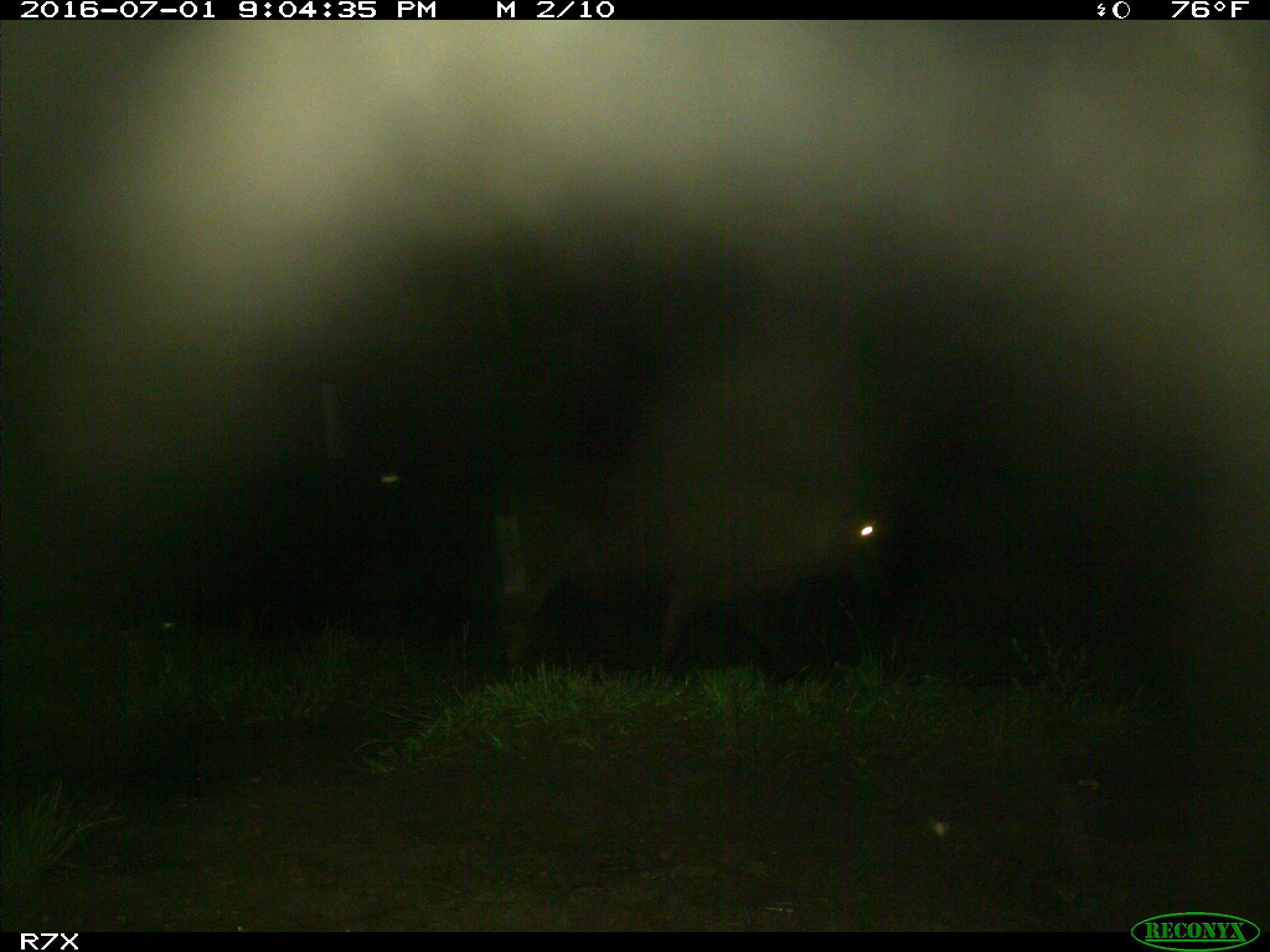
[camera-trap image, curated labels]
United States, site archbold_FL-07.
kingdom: Animalia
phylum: Chordata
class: Mammalia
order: Artiodactyla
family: Bovidae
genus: Bos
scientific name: Bos taurus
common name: domestic cow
Bos taurus (domestic cow).